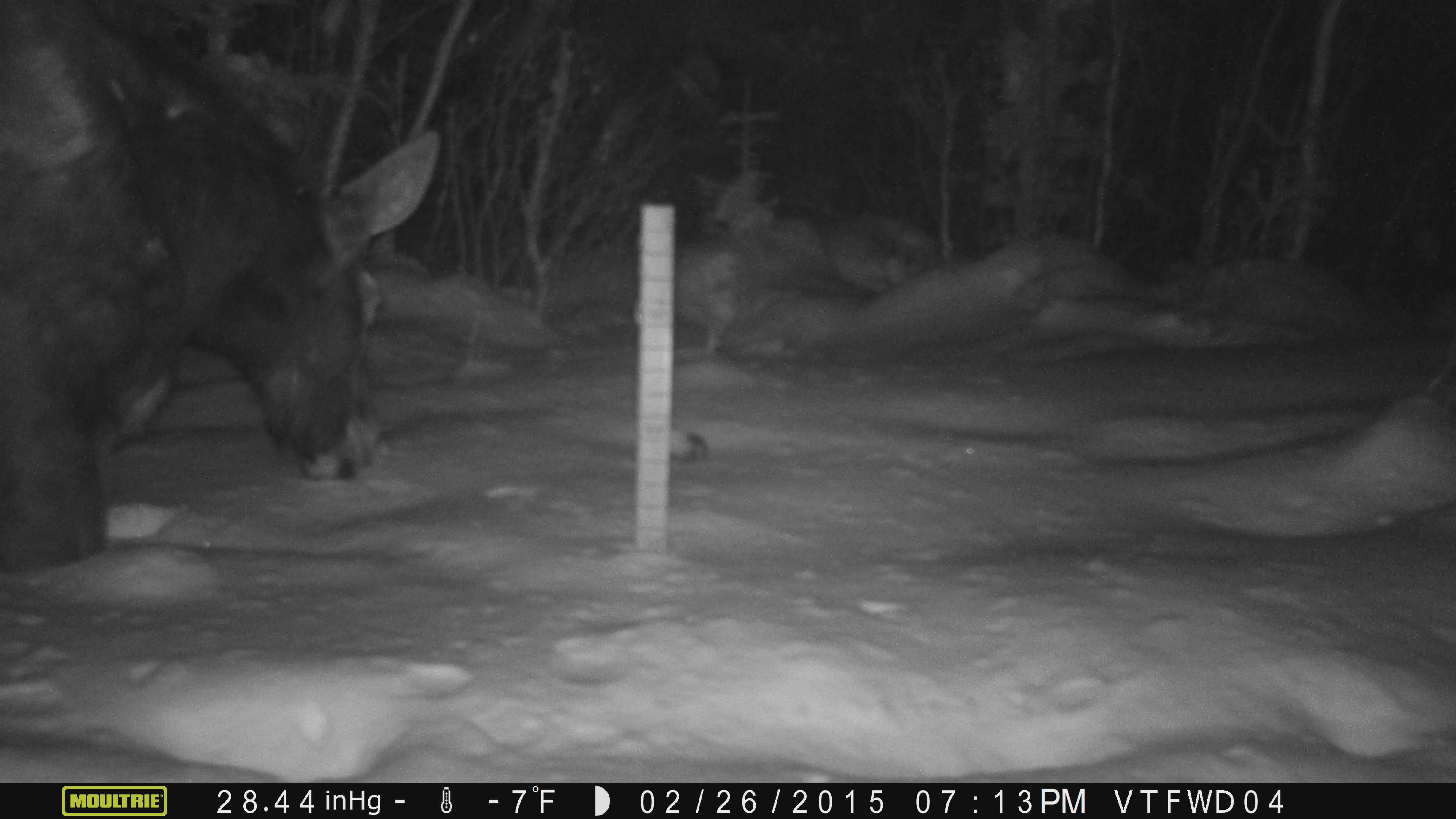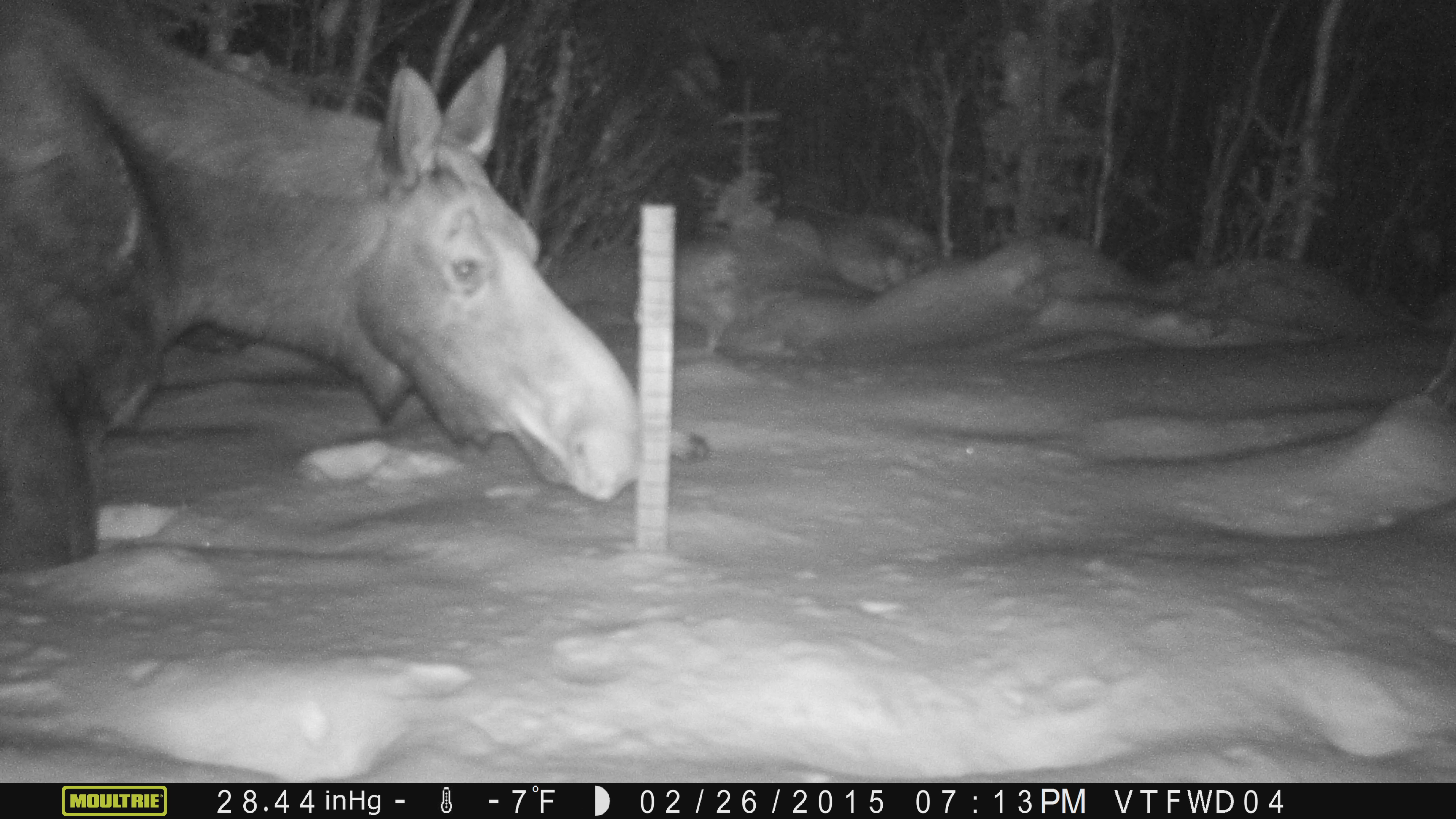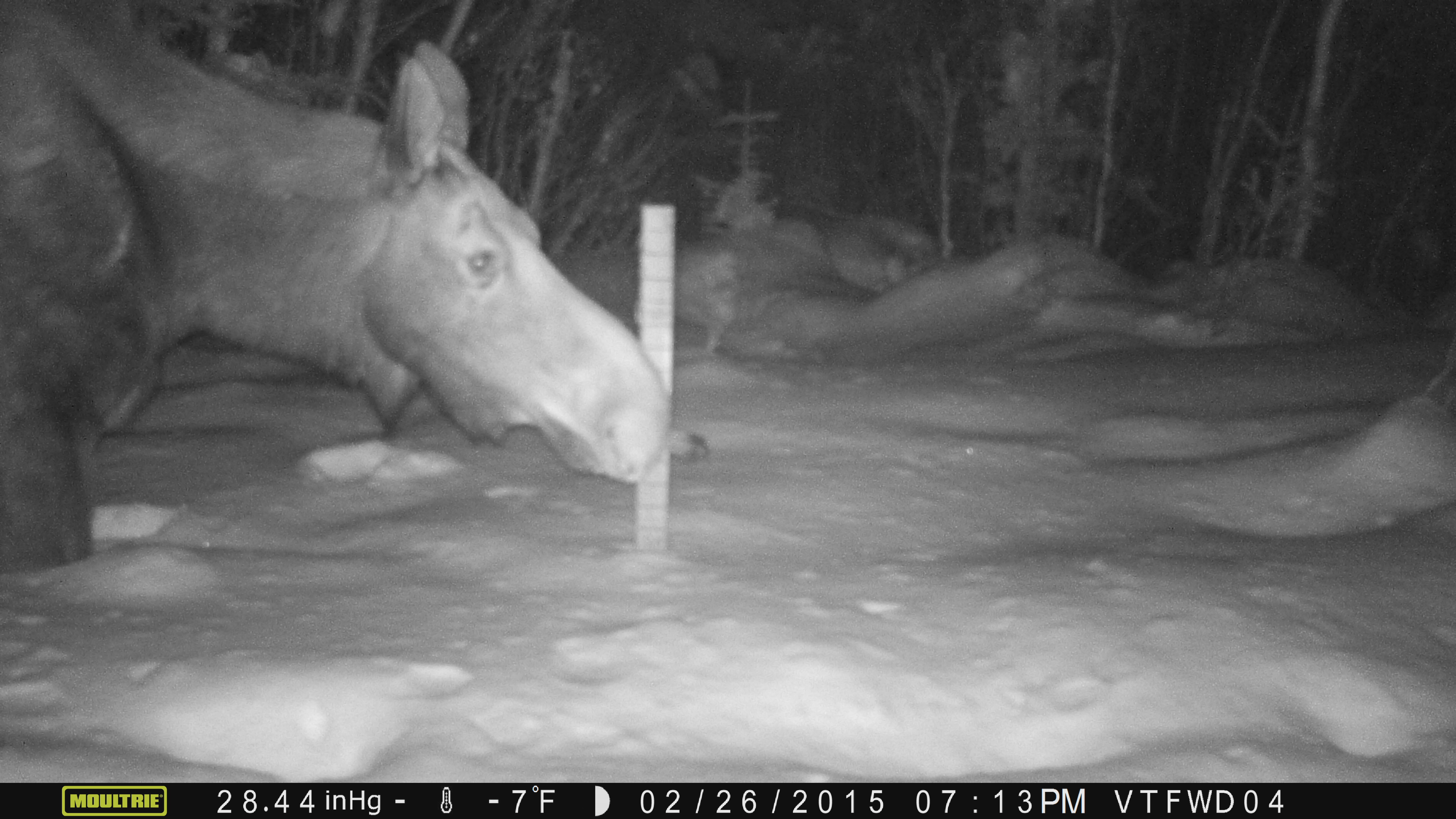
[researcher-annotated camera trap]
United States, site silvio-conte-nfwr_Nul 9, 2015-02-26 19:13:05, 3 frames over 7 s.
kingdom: Animalia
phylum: Chordata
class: Mammalia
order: Artiodactyla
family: Cervidae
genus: Alces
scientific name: Alces alces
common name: moose